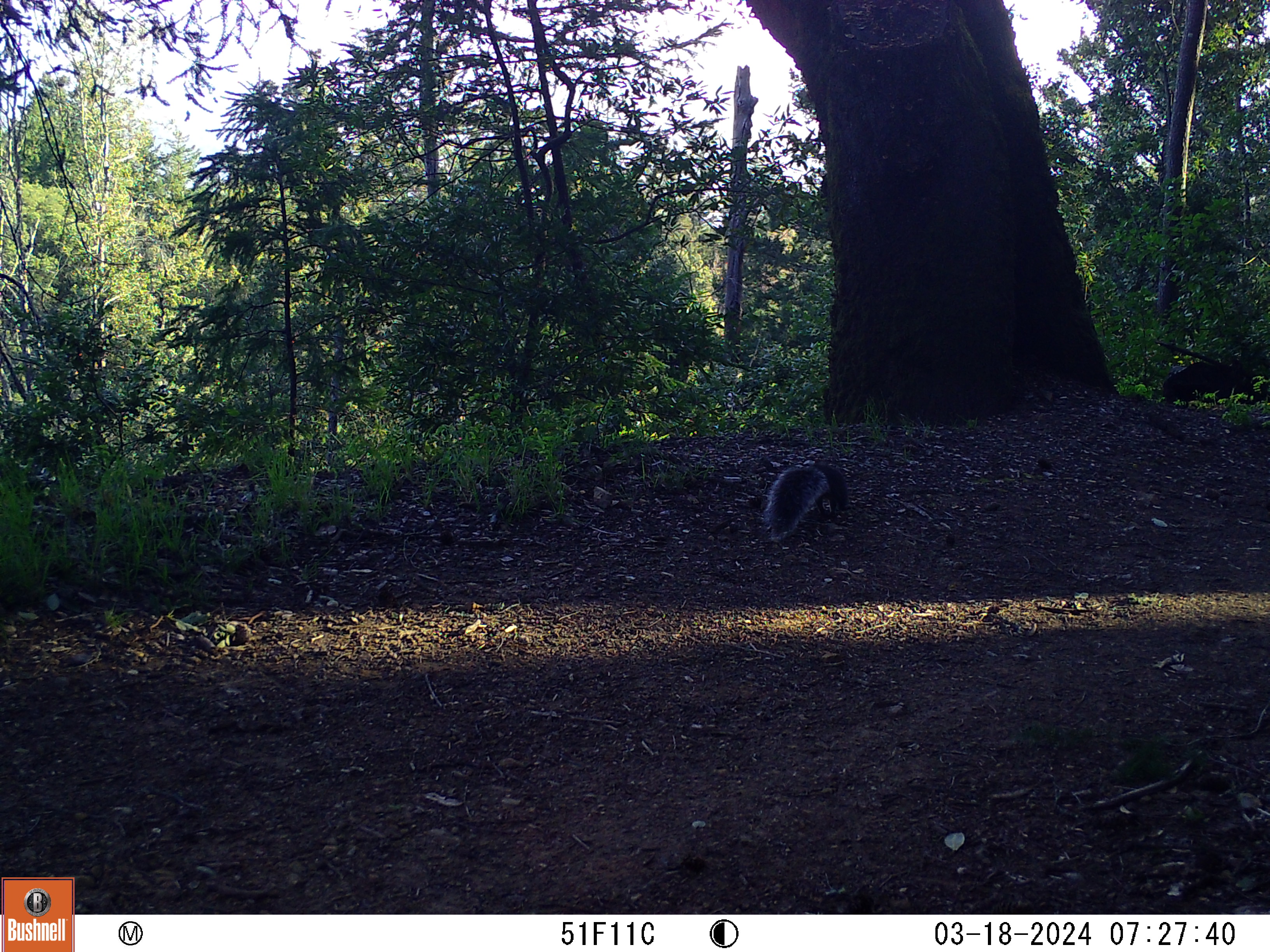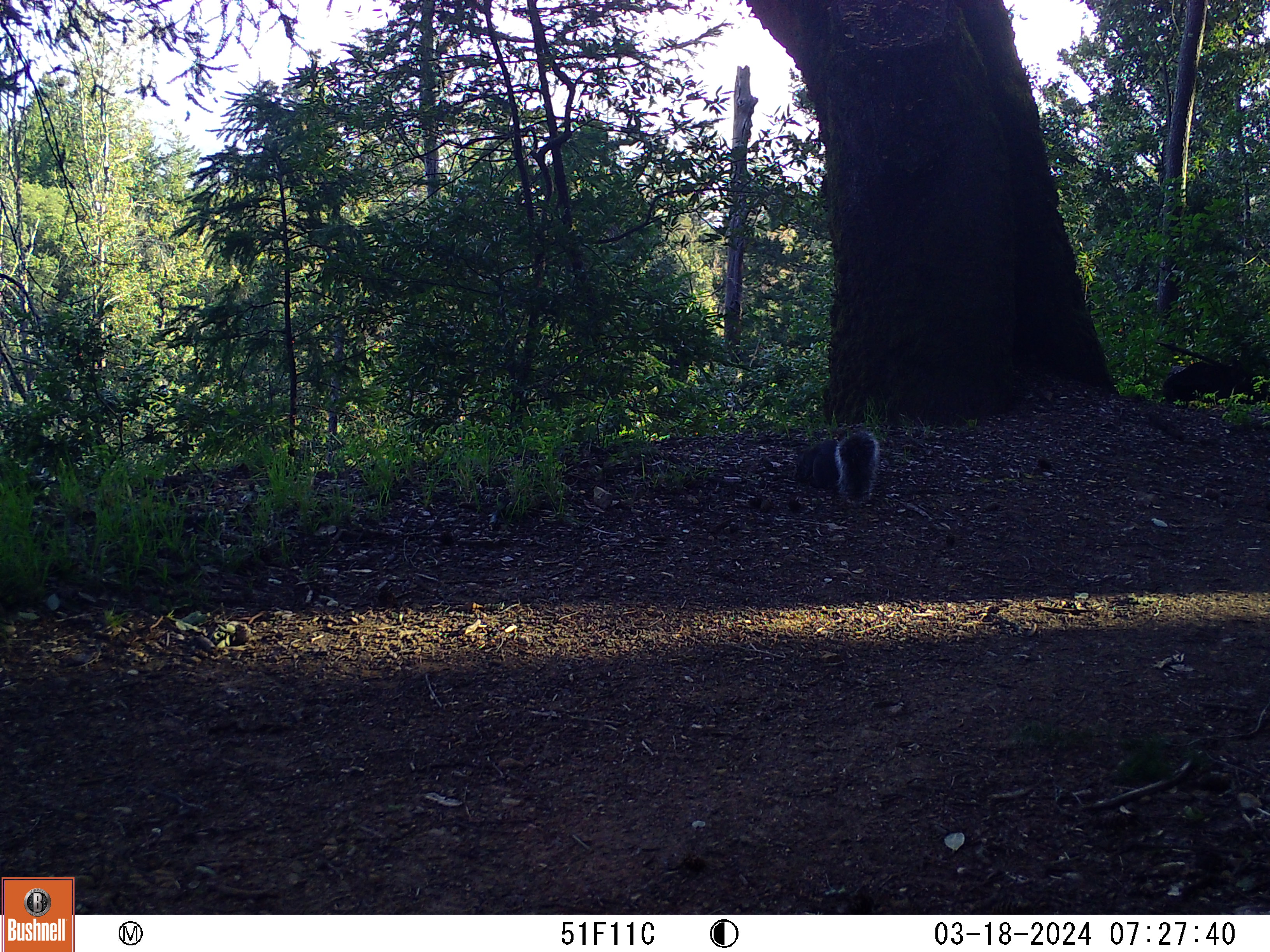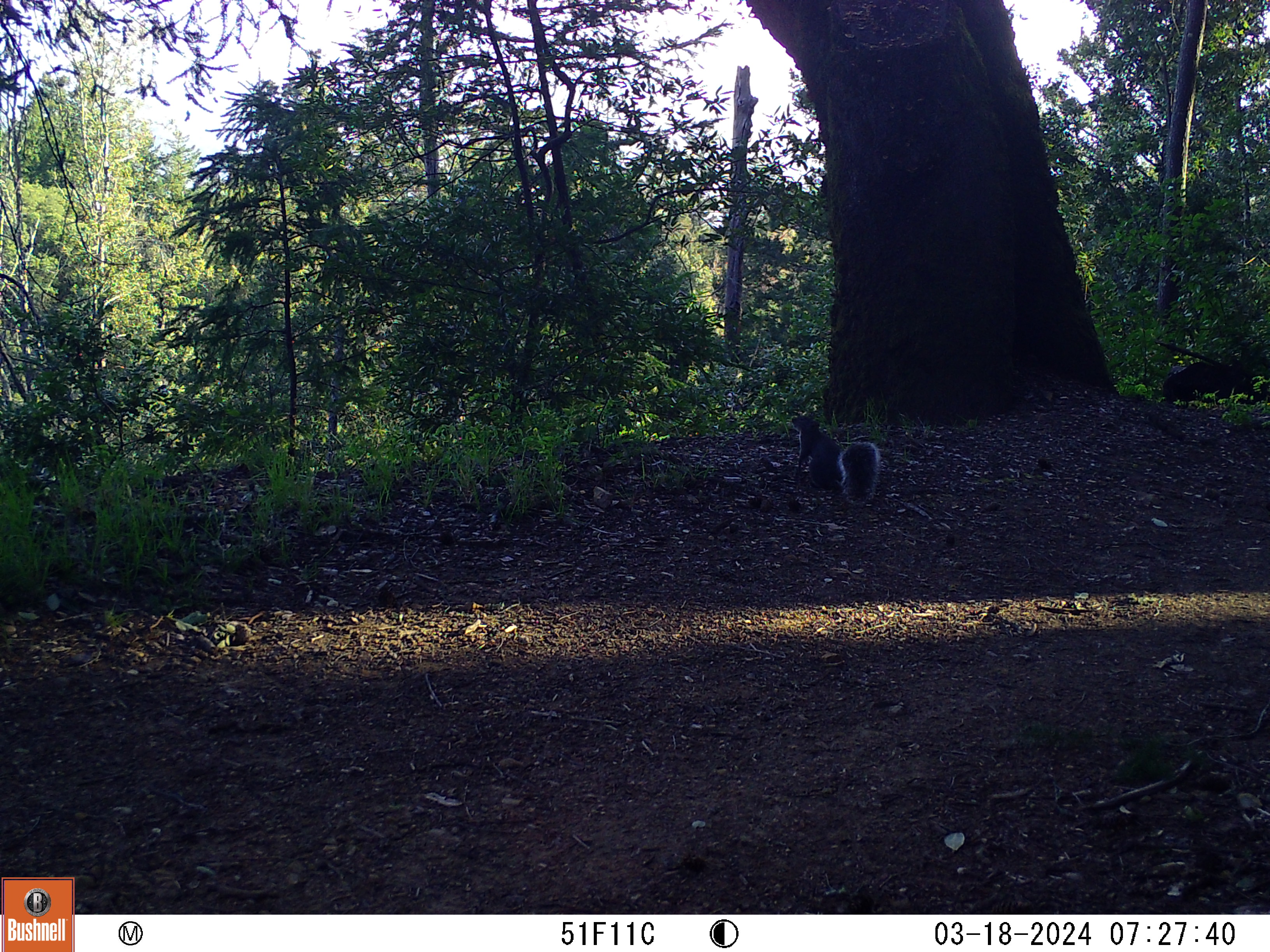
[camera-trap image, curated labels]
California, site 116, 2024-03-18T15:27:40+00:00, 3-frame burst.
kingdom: Animalia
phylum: Chordata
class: Mammalia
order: Rodentia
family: Sciuridae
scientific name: Sciuridae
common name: squirrel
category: unknown squirrel